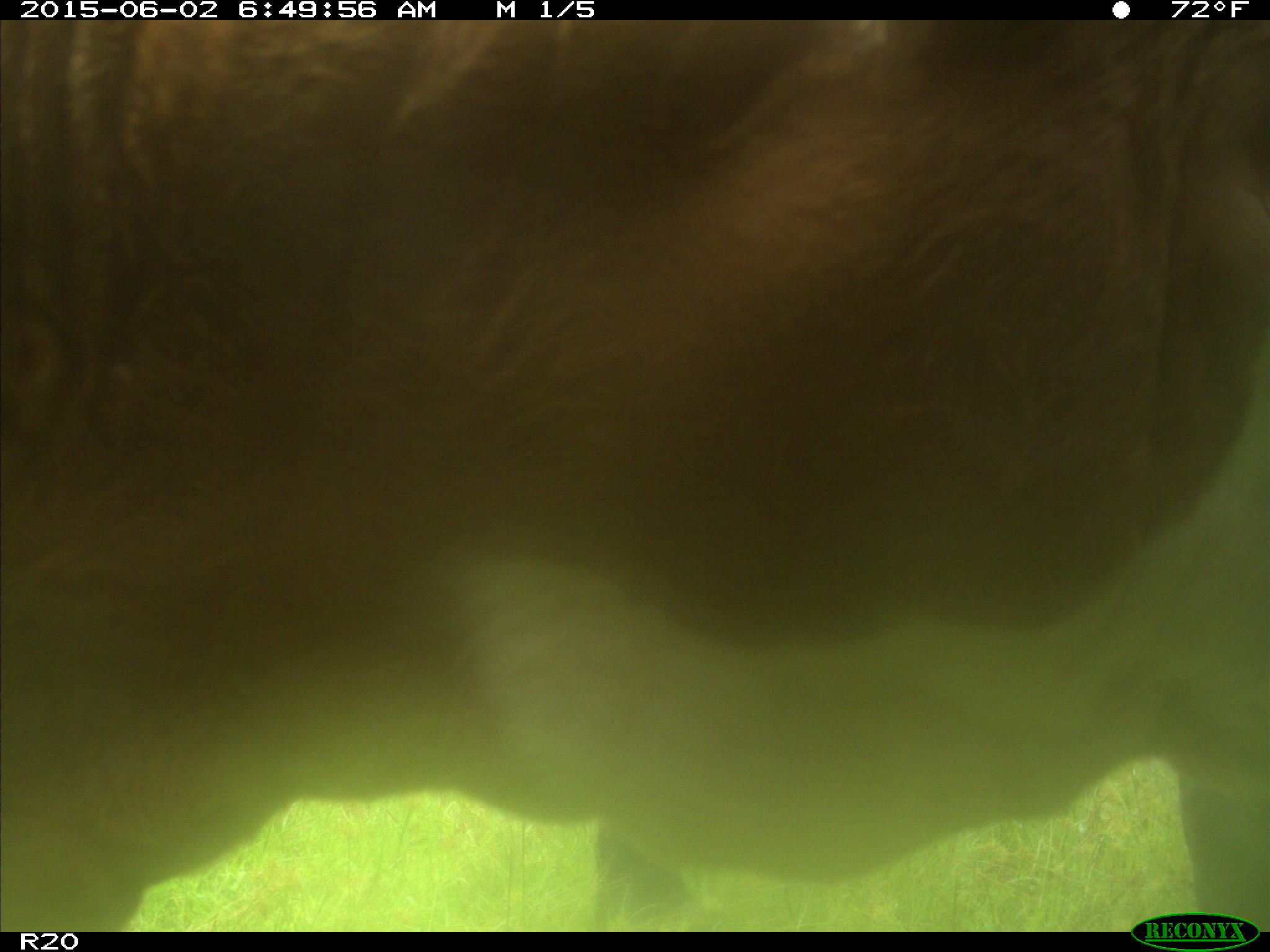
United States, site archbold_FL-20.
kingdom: Animalia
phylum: Chordata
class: Mammalia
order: Artiodactyla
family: Bovidae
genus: Bos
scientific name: Bos taurus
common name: domestic cow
Bos taurus (domestic cow).